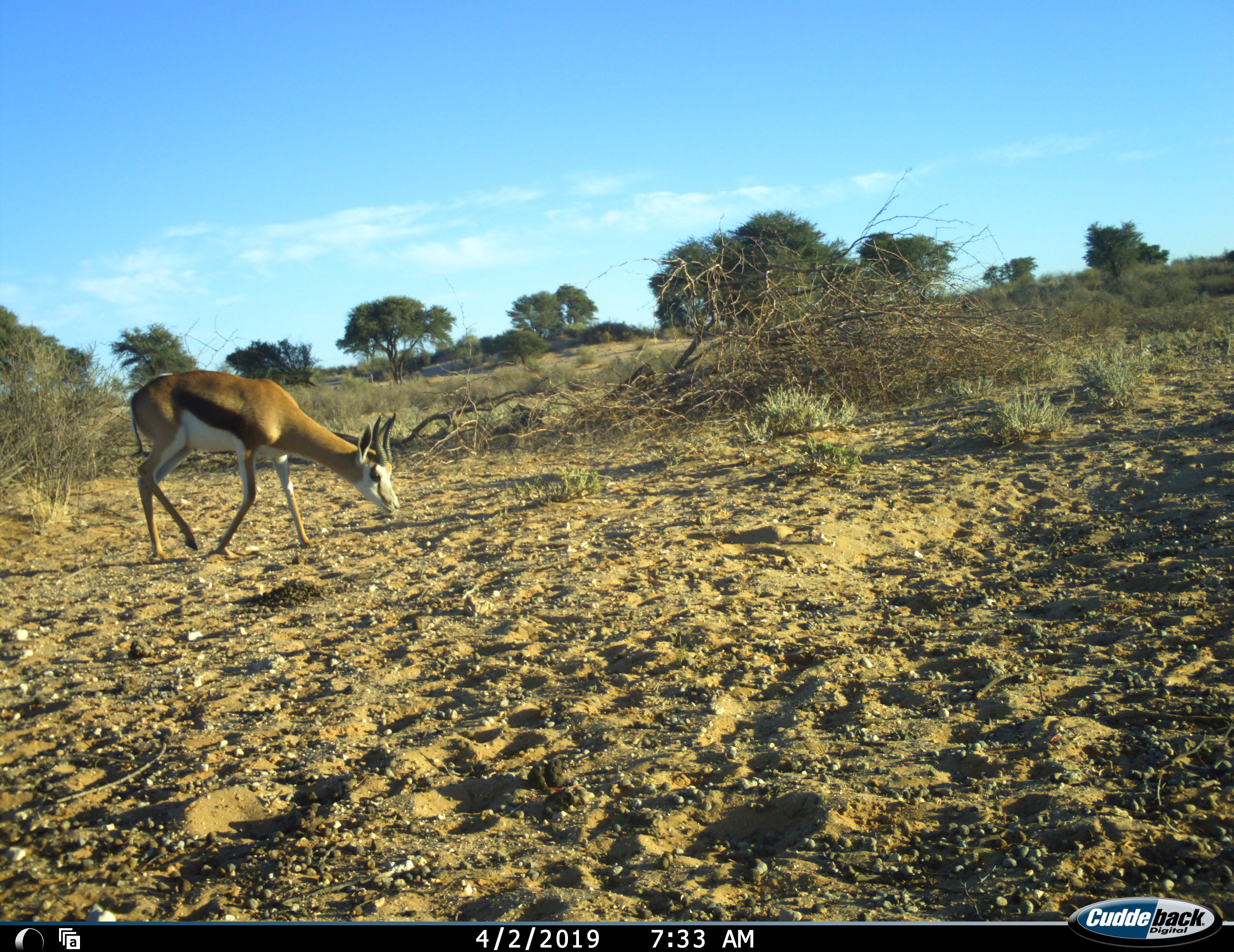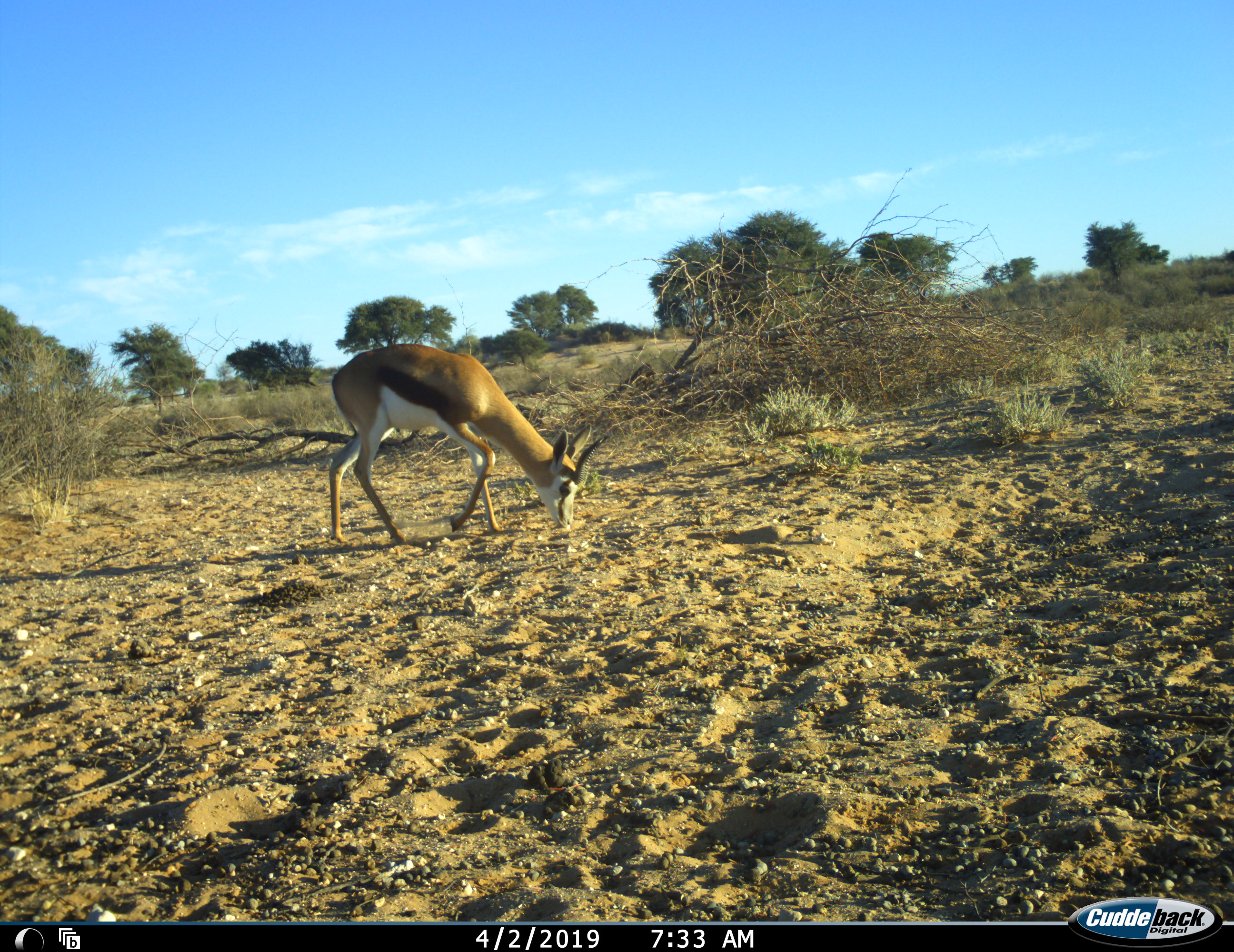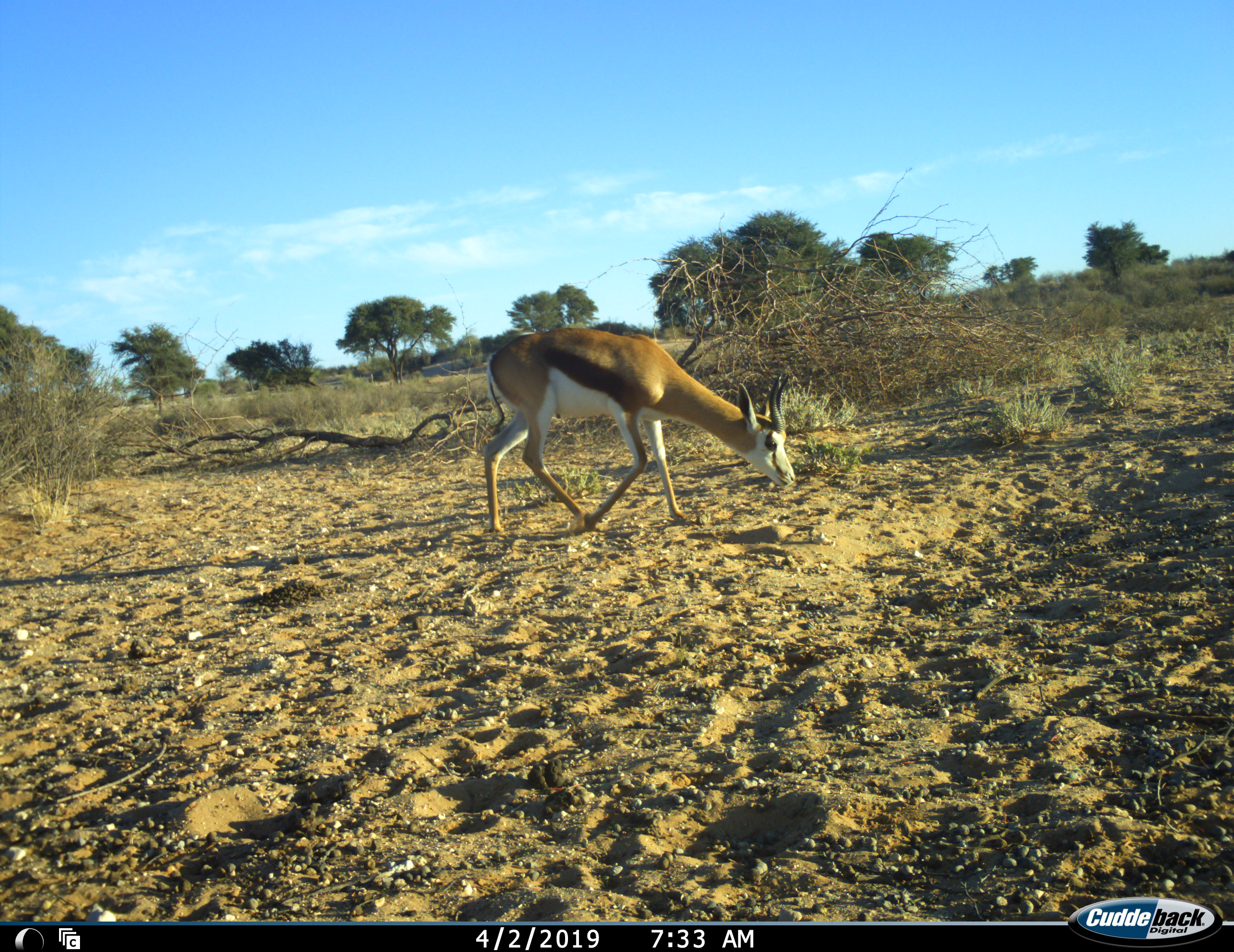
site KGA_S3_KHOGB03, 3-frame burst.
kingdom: Animalia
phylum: Chordata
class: Mammalia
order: Artiodactyla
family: Bovidae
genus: Antidorcas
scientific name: Antidorcas marsupialis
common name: springbok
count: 1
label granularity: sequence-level